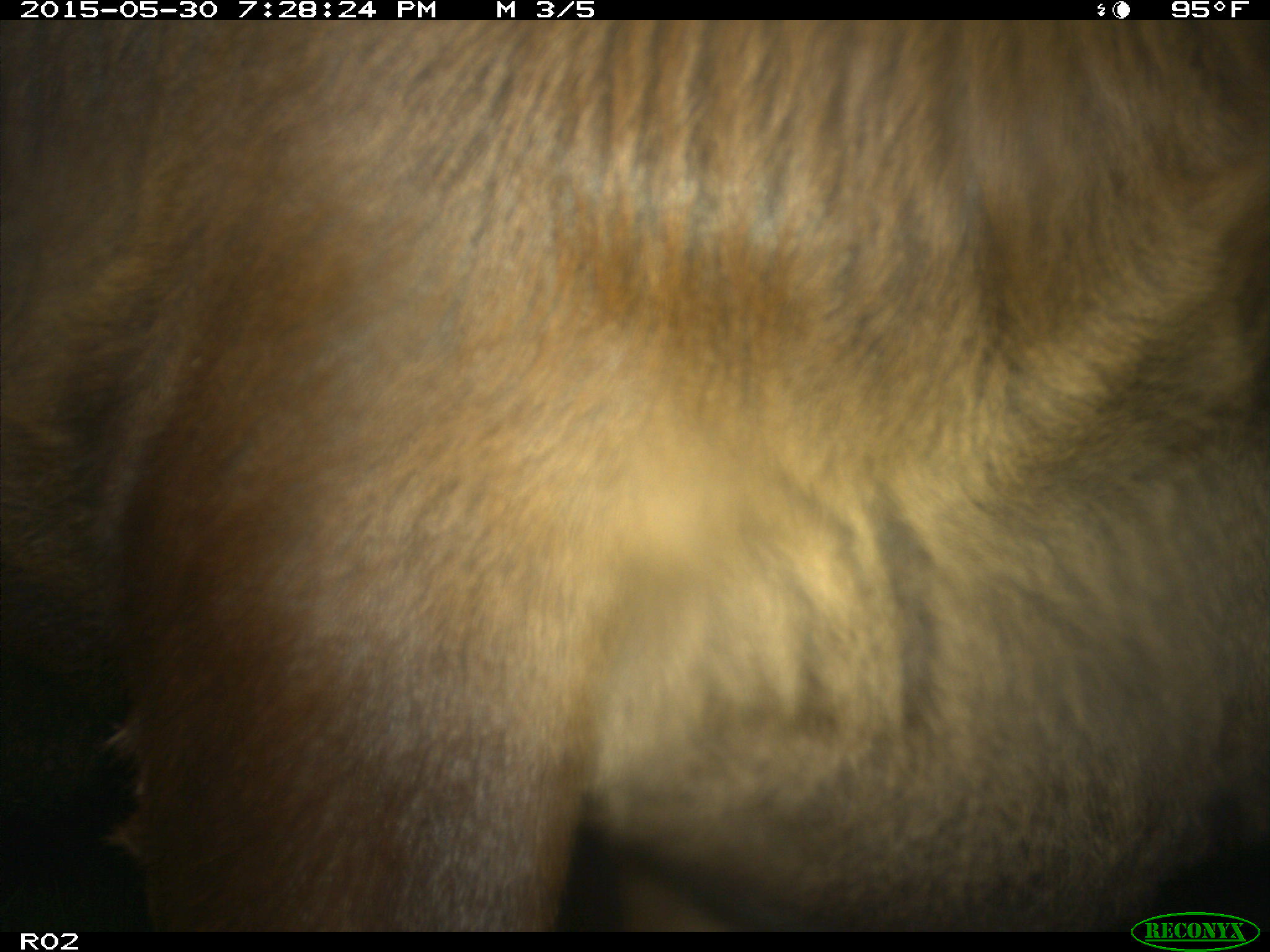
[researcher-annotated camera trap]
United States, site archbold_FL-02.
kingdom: Animalia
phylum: Chordata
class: Mammalia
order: Artiodactyla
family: Bovidae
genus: Bos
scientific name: Bos taurus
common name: domestic cow